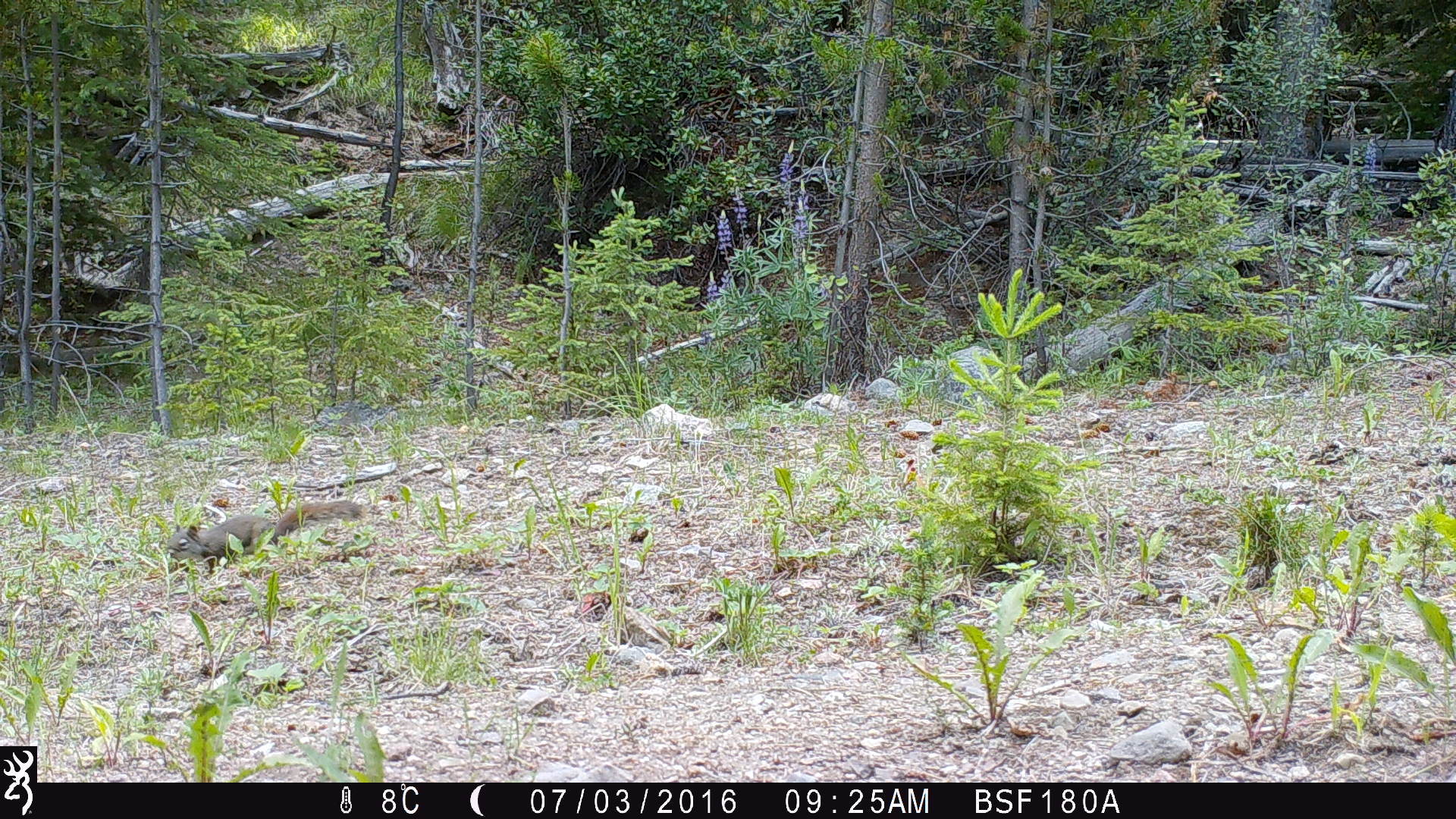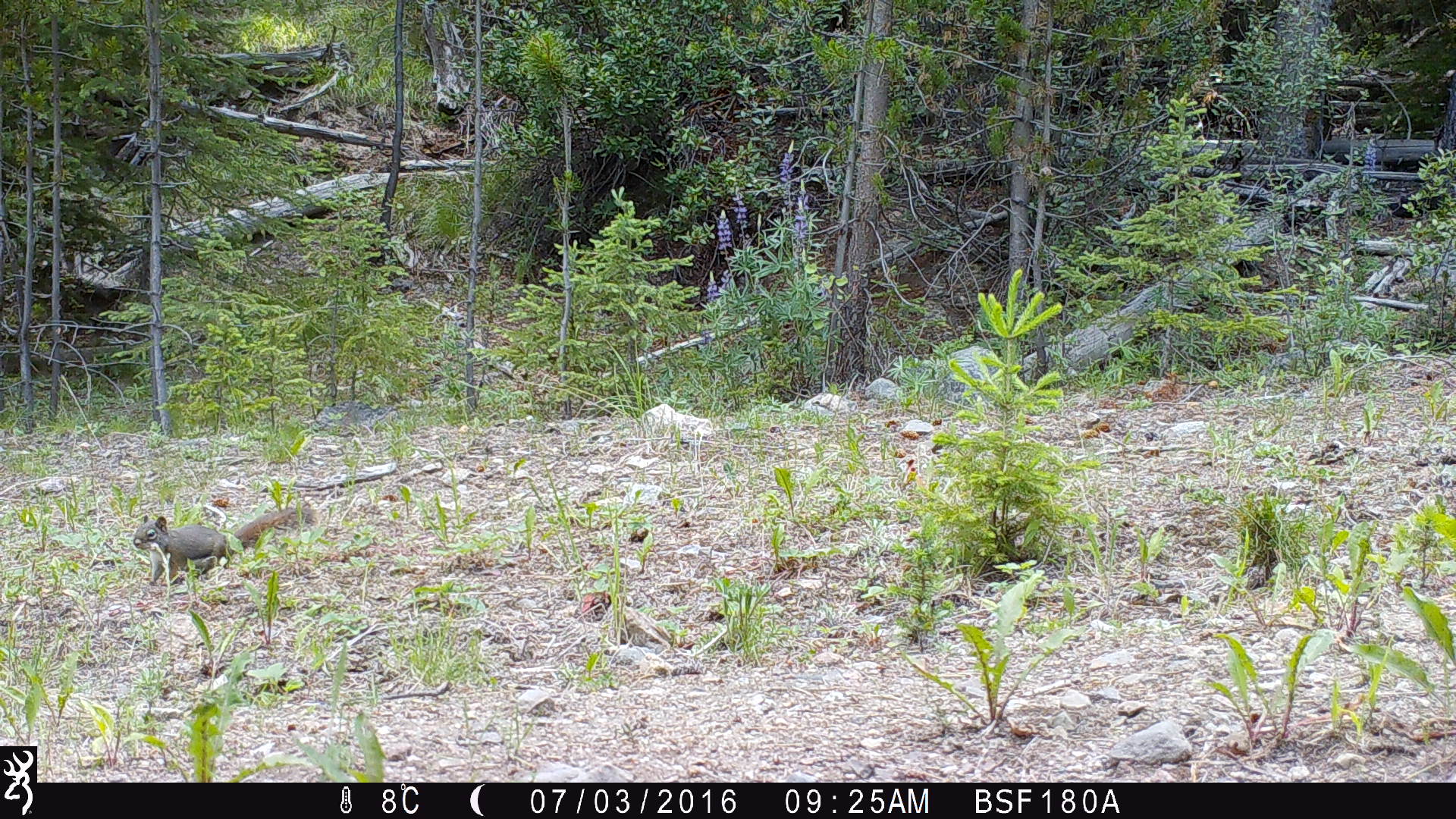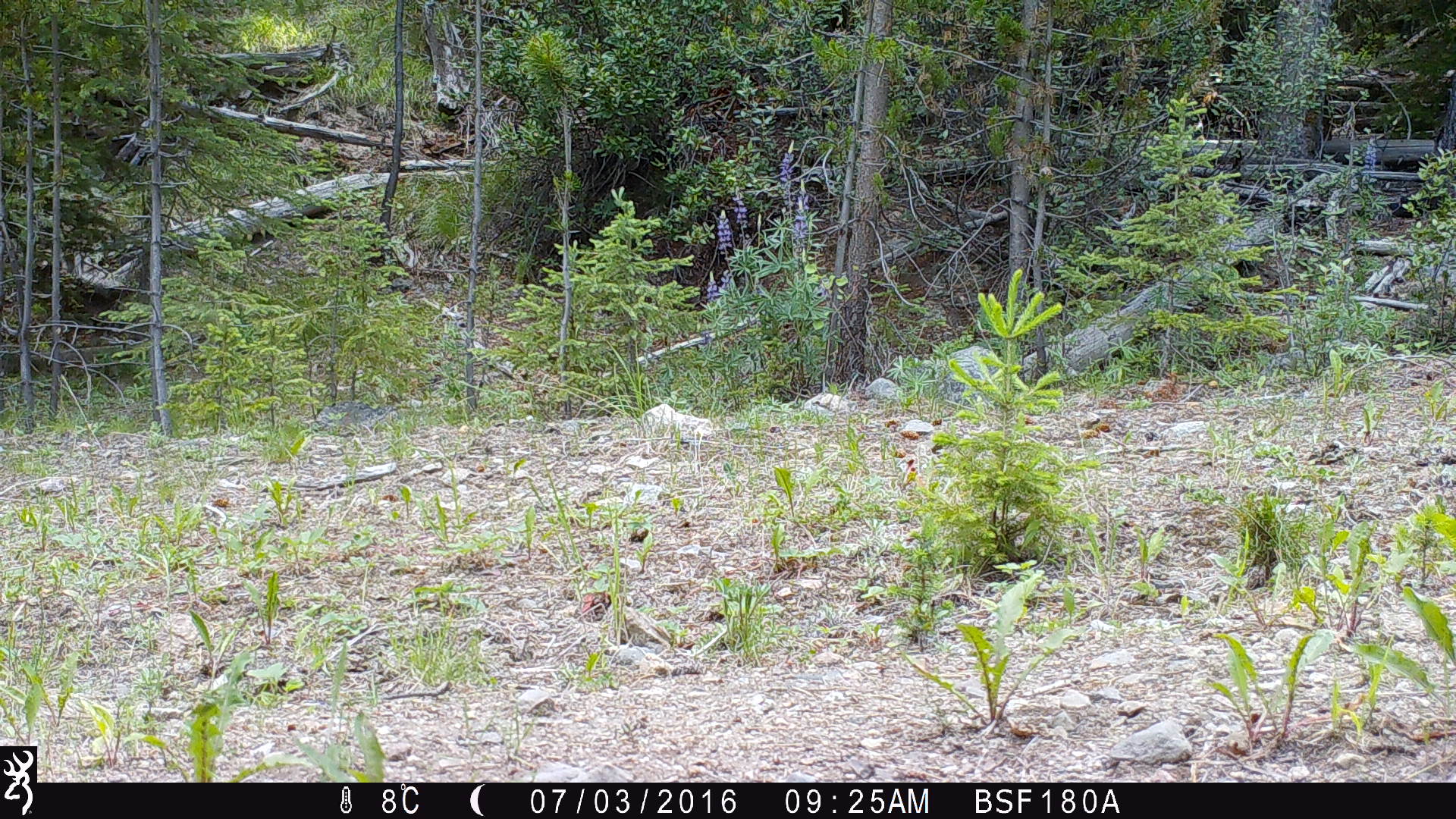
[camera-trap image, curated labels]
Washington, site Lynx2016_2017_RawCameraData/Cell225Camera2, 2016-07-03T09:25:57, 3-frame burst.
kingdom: Animalia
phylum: Chordata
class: Mammalia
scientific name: Mammalia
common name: small mammal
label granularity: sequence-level